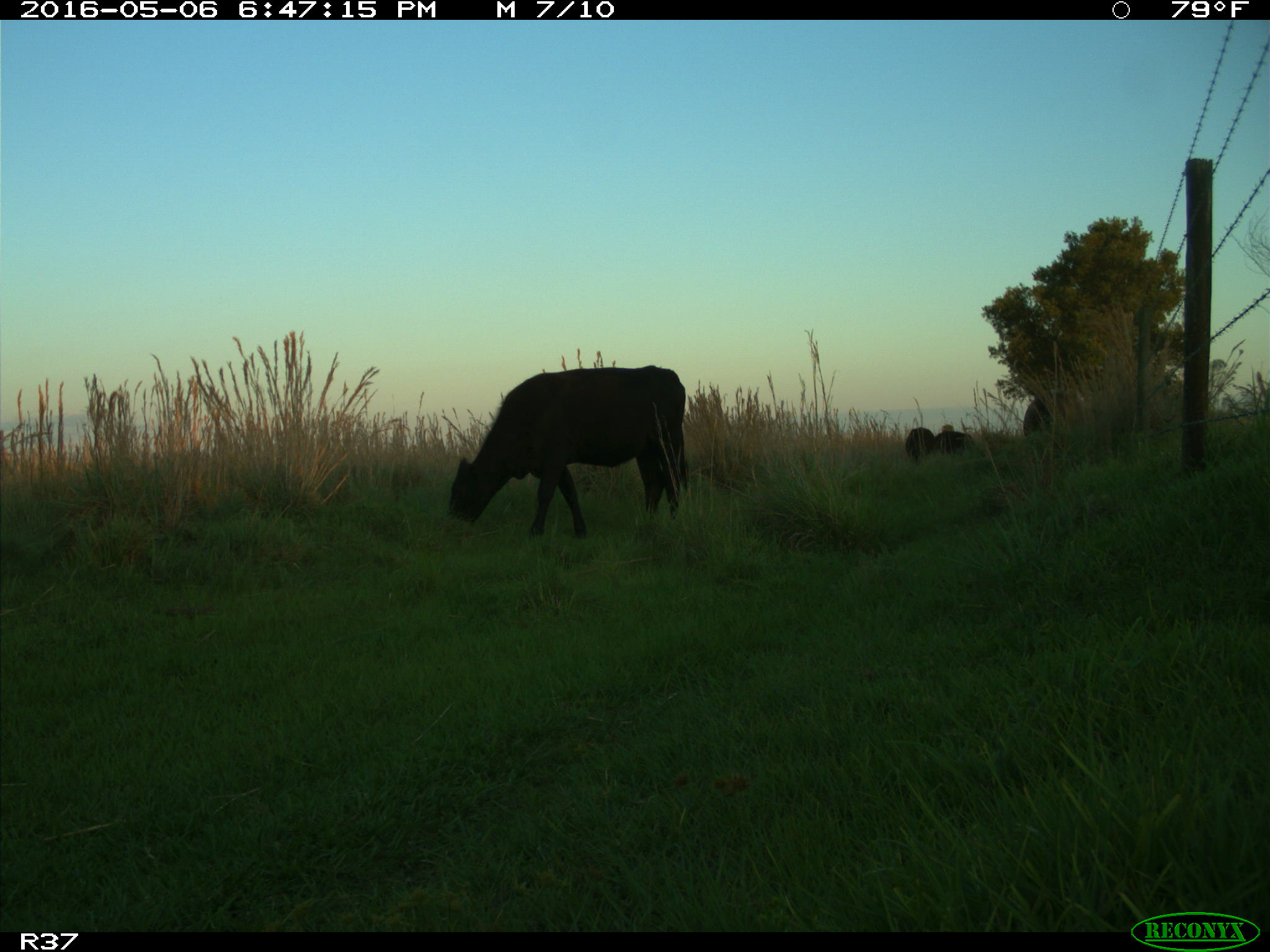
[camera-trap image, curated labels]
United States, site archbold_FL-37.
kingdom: Animalia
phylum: Chordata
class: Mammalia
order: Artiodactyla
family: Bovidae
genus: Bos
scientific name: Bos taurus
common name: domestic cow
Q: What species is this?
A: Bos taurus (domestic cow).